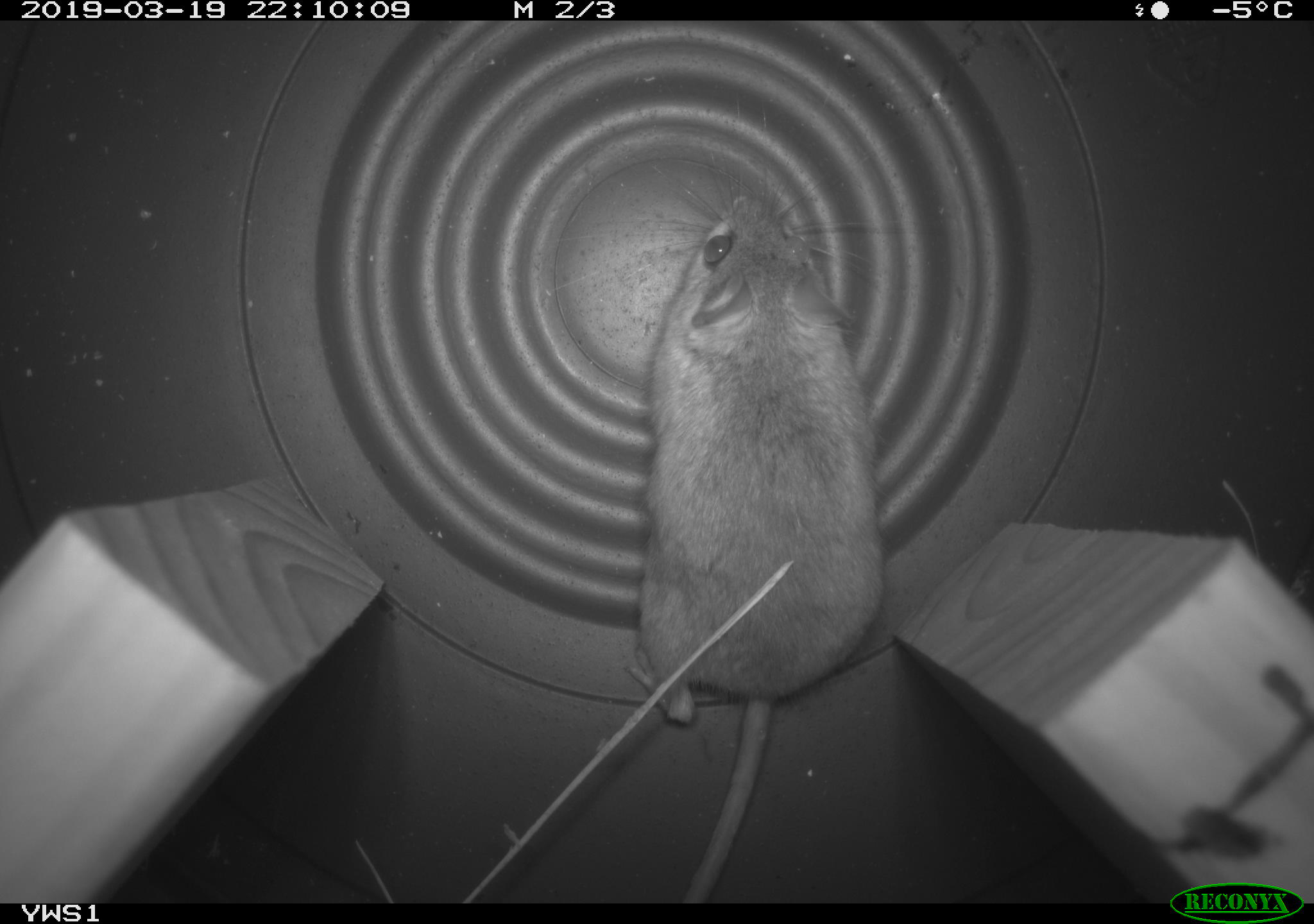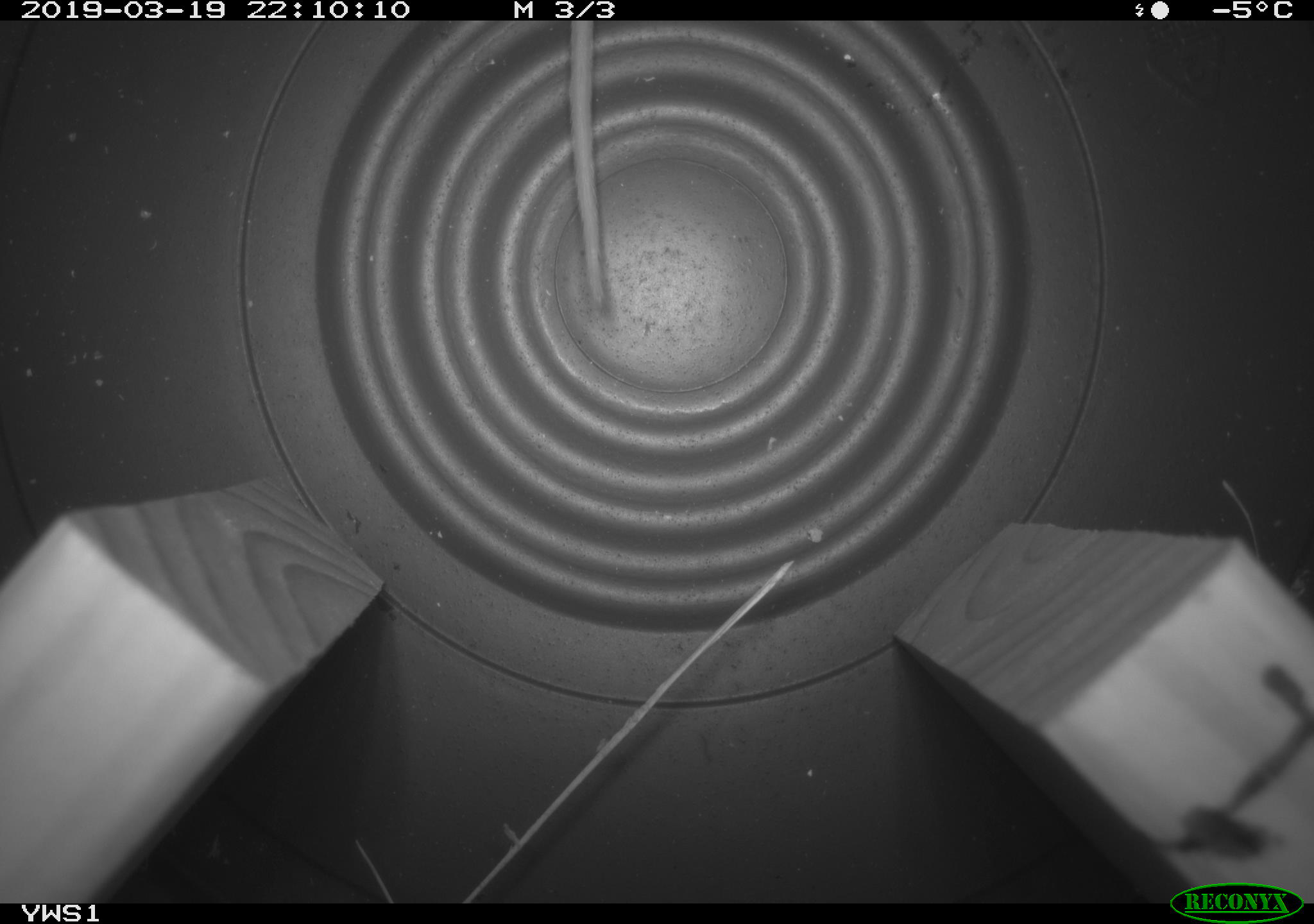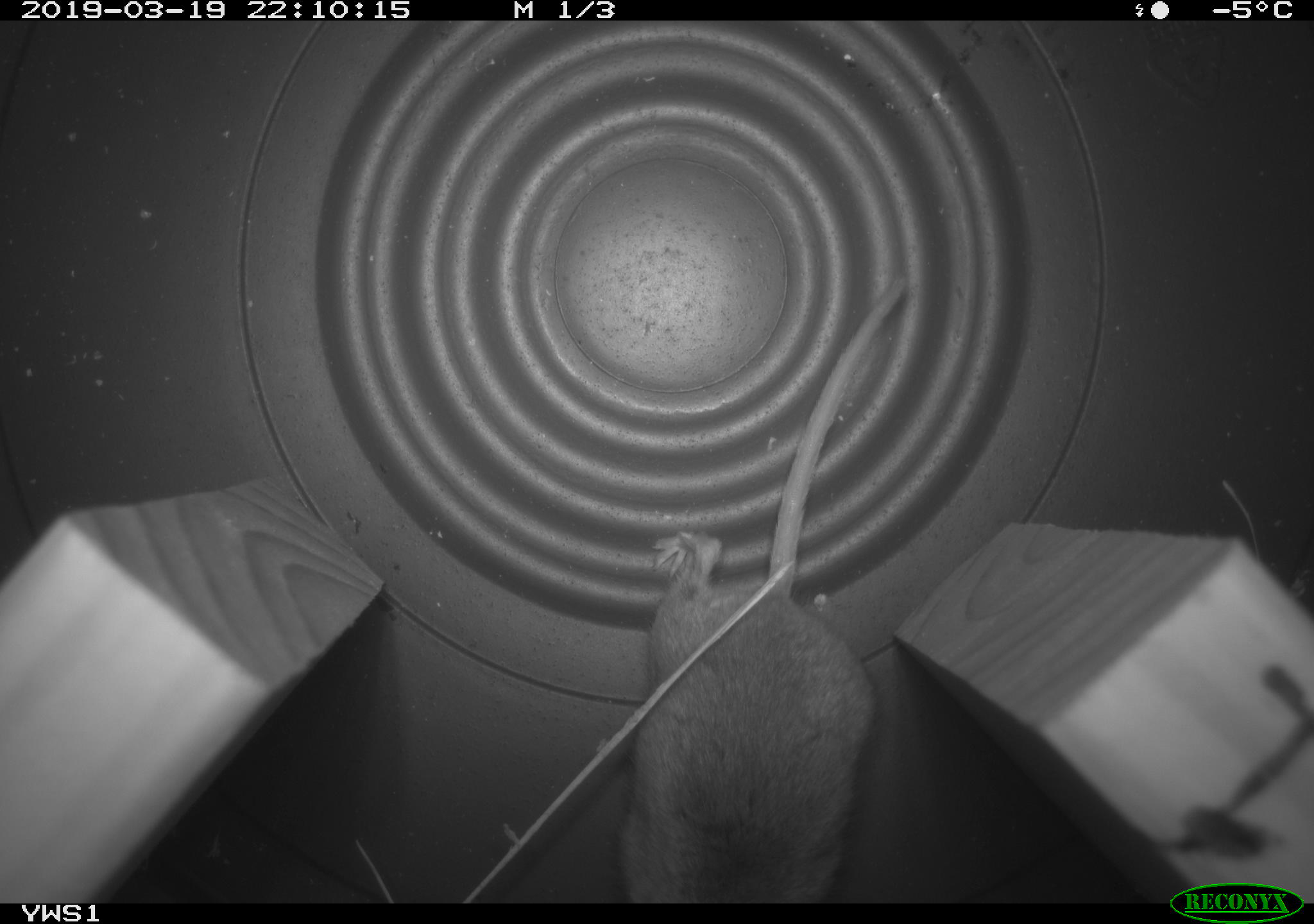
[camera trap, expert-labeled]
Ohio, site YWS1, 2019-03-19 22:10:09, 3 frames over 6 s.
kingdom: Animalia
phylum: Chordata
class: Mammalia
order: Rodentia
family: Cricetidae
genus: Peromyscus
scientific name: Peromyscus leucopus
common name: white-footed mouse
White-footed mouse (Peromyscus leucopus).